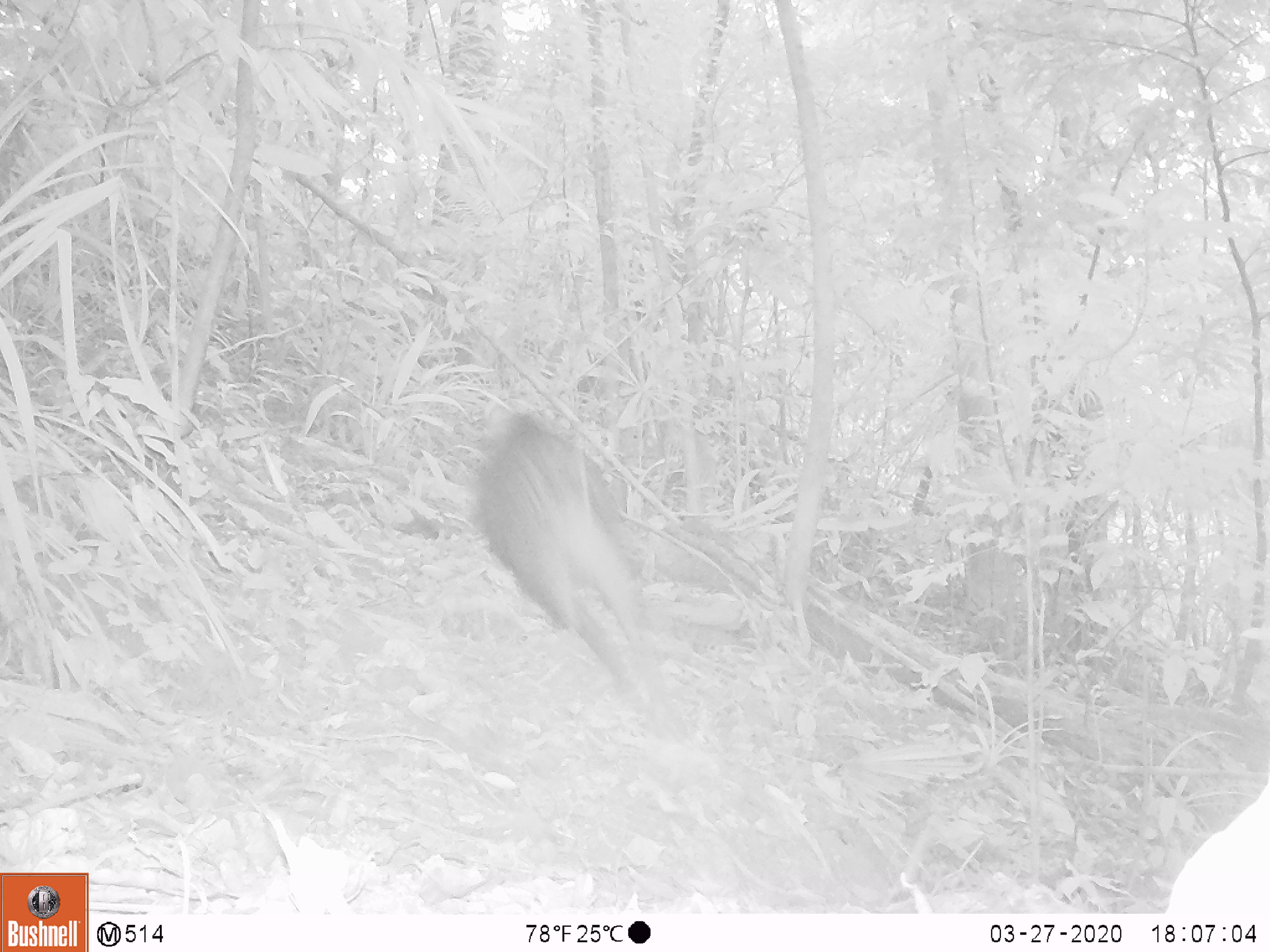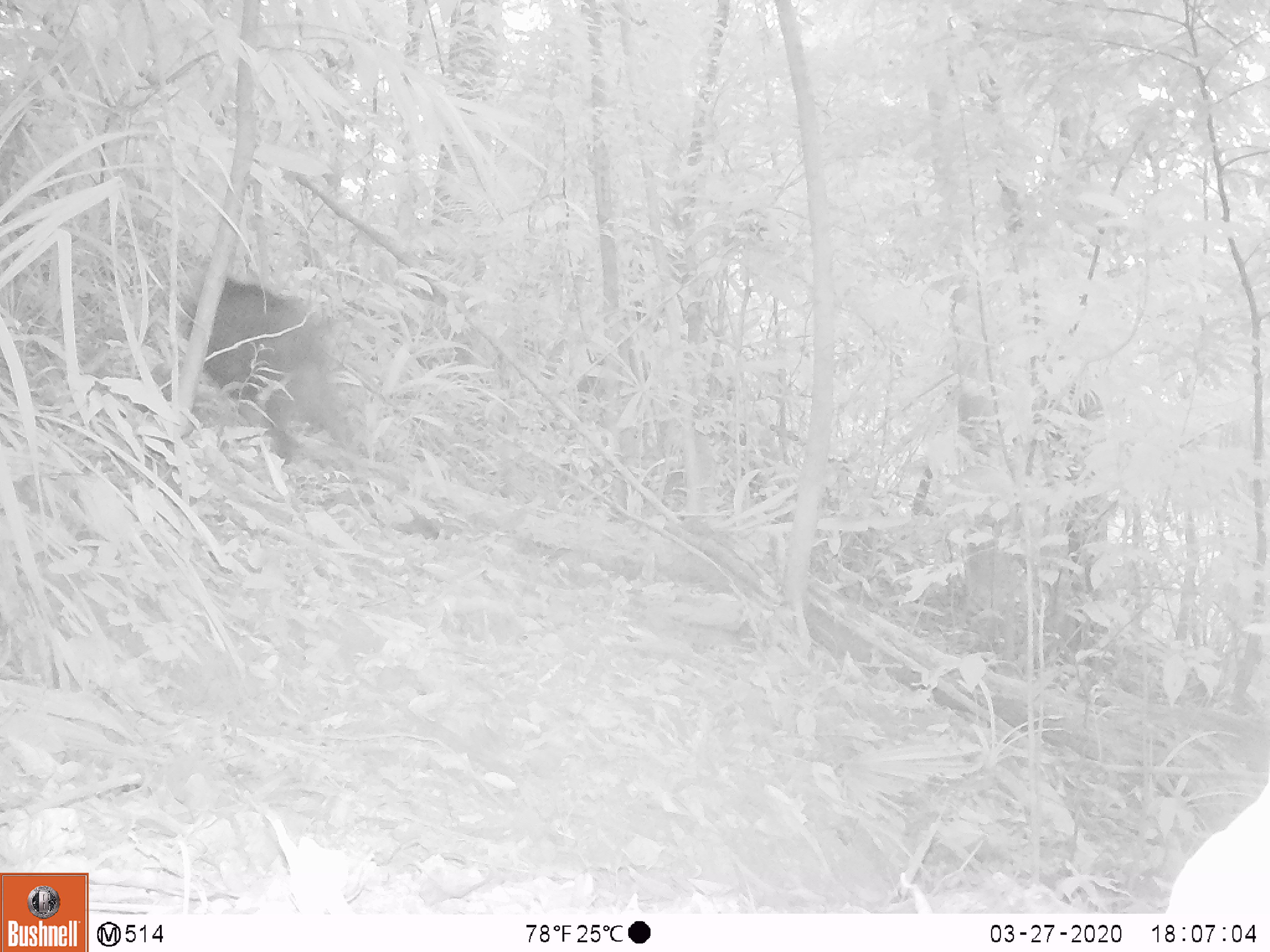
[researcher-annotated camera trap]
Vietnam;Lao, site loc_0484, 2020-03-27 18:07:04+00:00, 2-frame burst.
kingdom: Animalia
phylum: Chordata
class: Mammalia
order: Artiodactyla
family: Suidae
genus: Sus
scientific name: Sus scrofa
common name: eurasian wild pig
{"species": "eurasian wild pig (Sus scrofa)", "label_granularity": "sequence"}